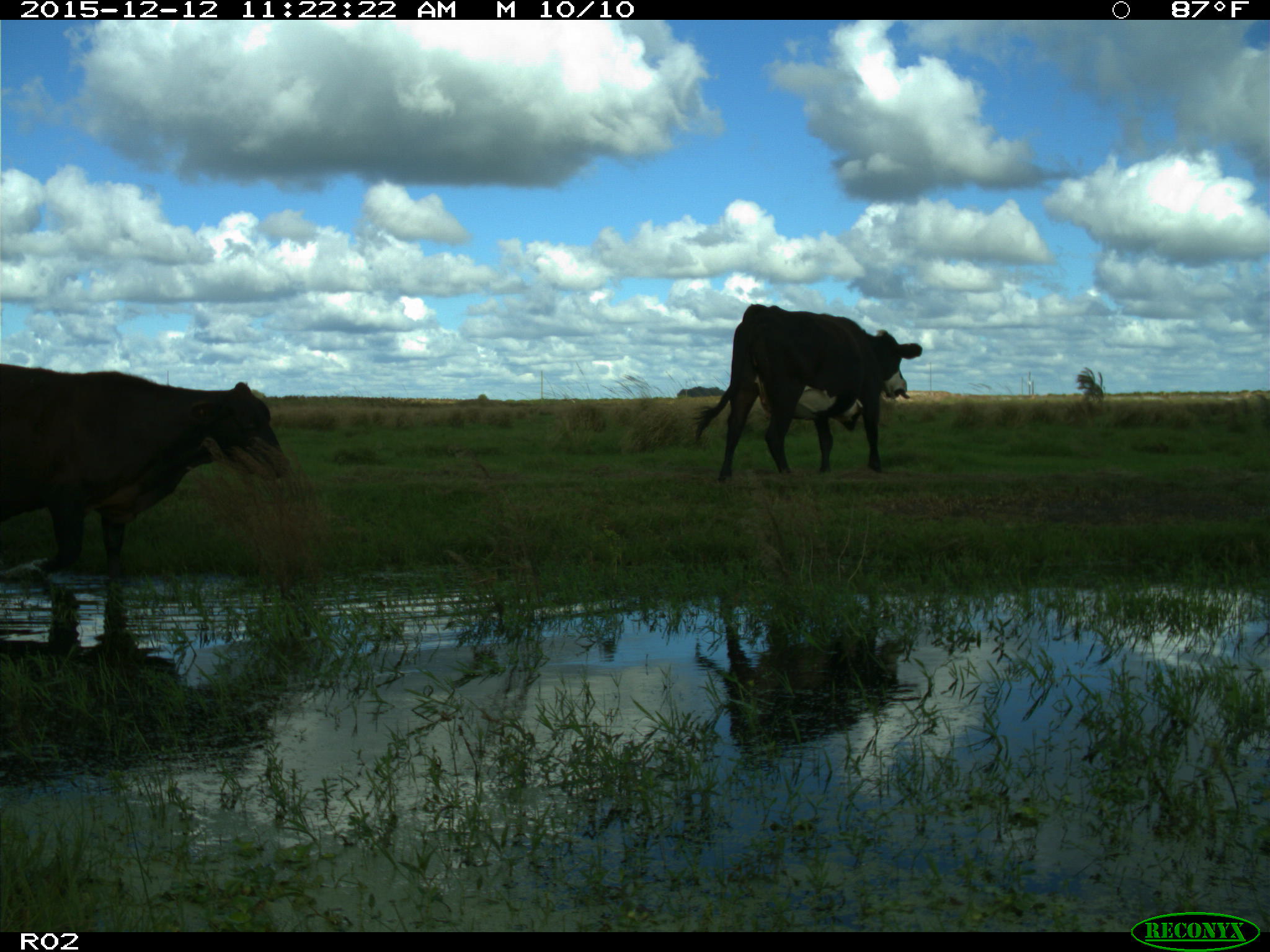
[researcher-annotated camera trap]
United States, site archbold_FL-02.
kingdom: Animalia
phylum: Chordata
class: Mammalia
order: Artiodactyla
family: Bovidae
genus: Bos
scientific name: Bos taurus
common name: domestic cow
Bos taurus (domestic cow).